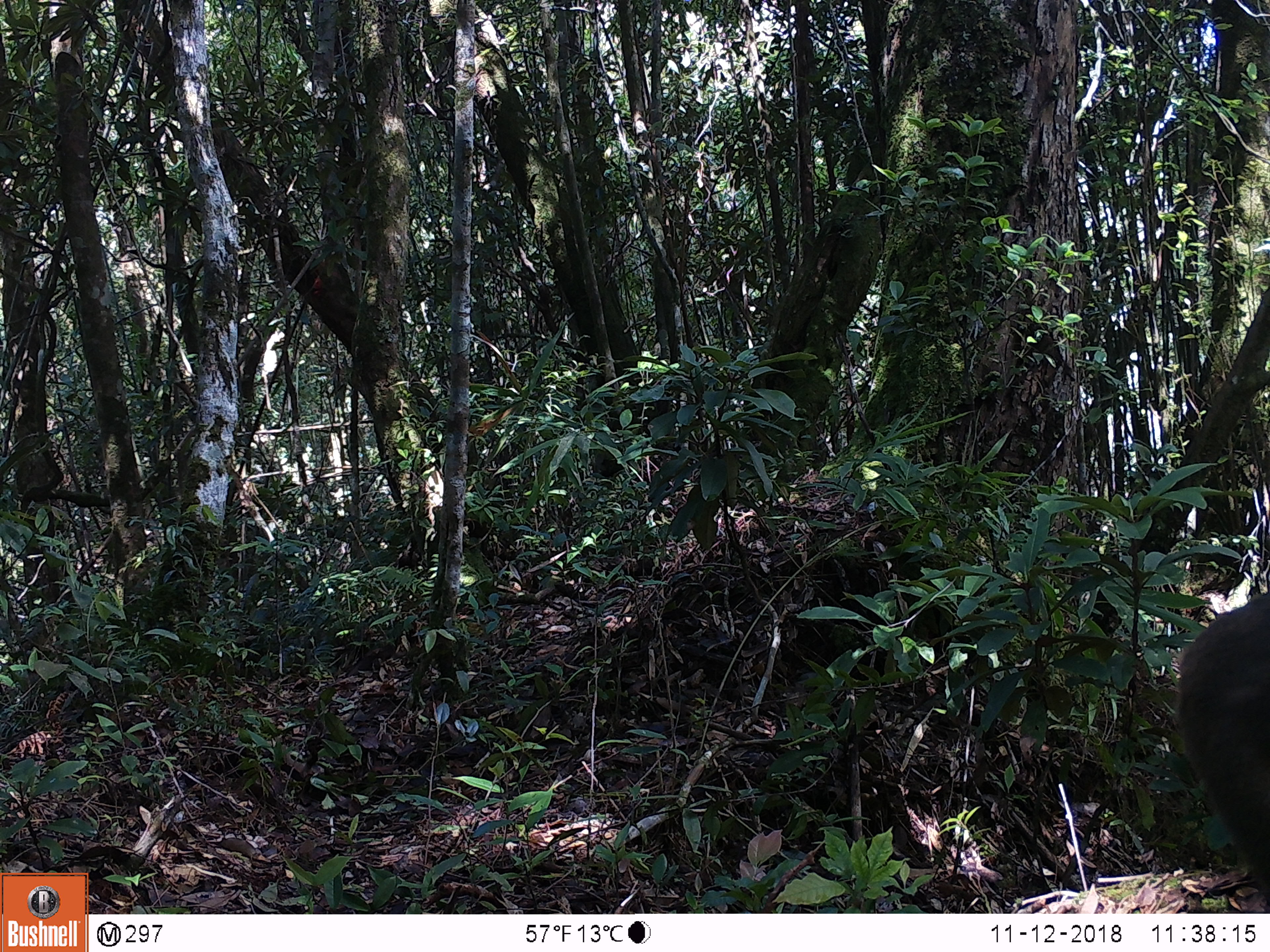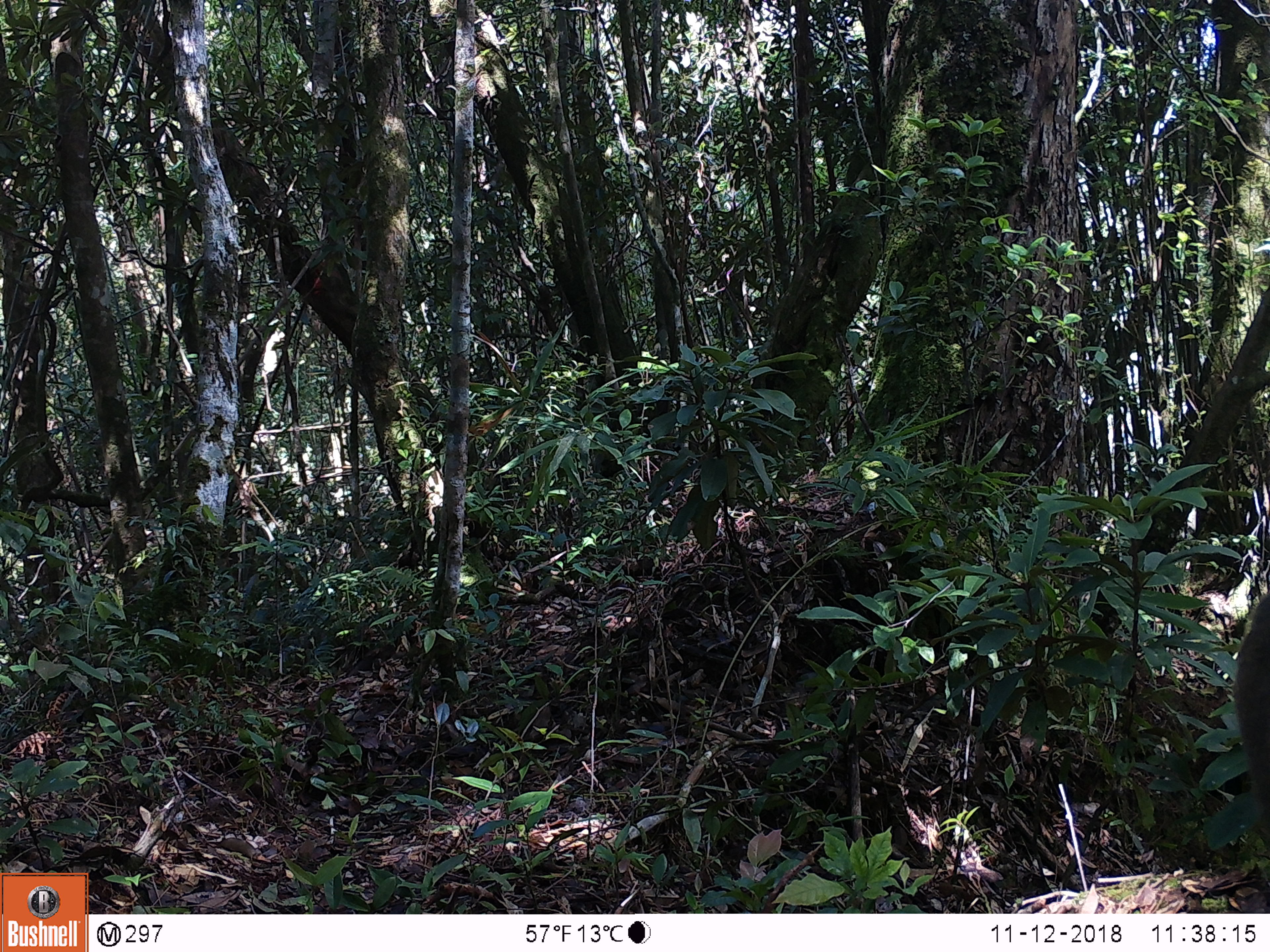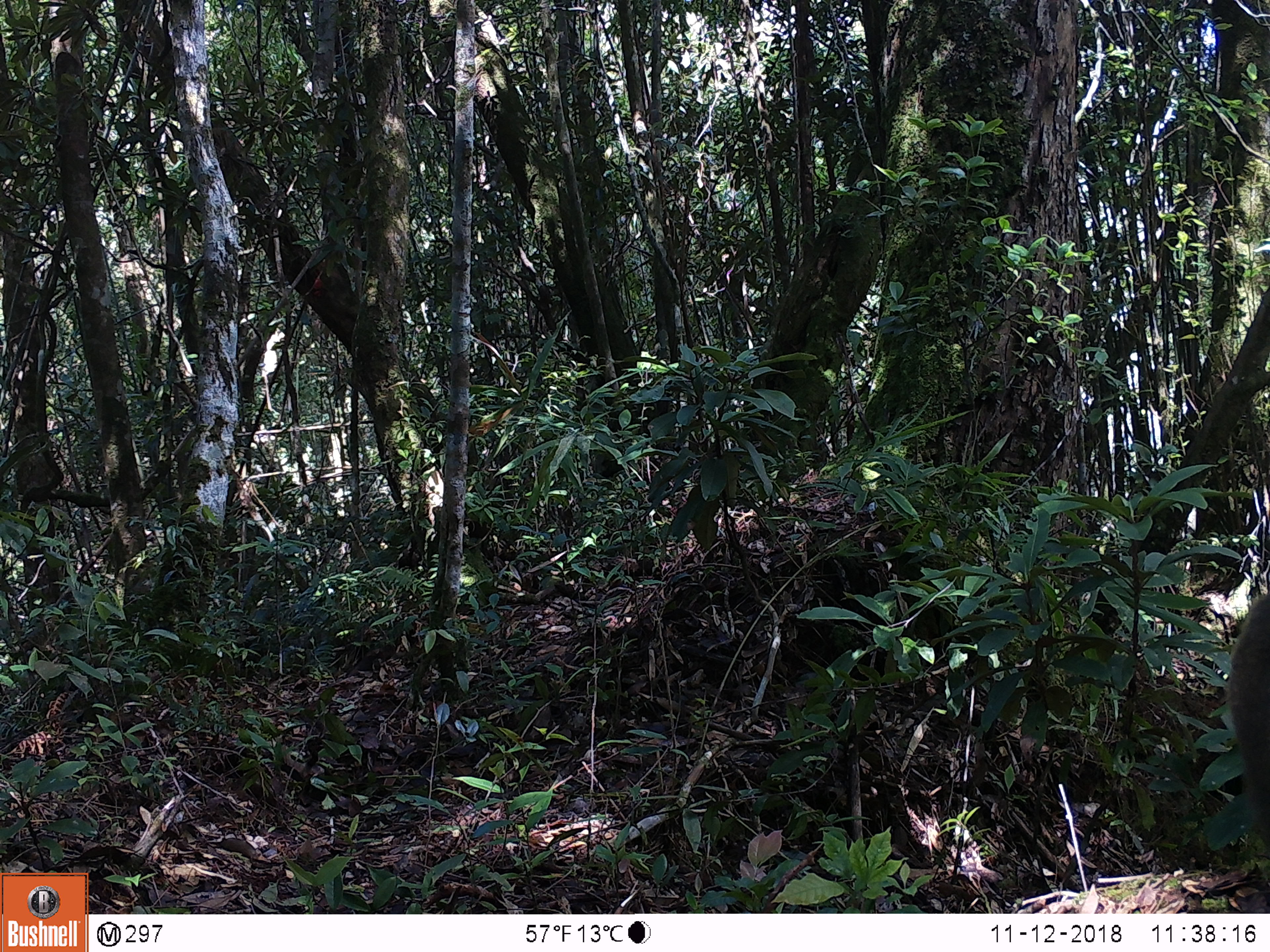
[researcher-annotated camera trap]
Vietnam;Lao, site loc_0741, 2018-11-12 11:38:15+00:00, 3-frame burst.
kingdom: Animalia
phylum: Chordata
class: Mammalia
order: Primates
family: Cercopithecidae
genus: Macaca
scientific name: Macaca arctoides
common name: stump-tailed macaque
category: stump tailed macaque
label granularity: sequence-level